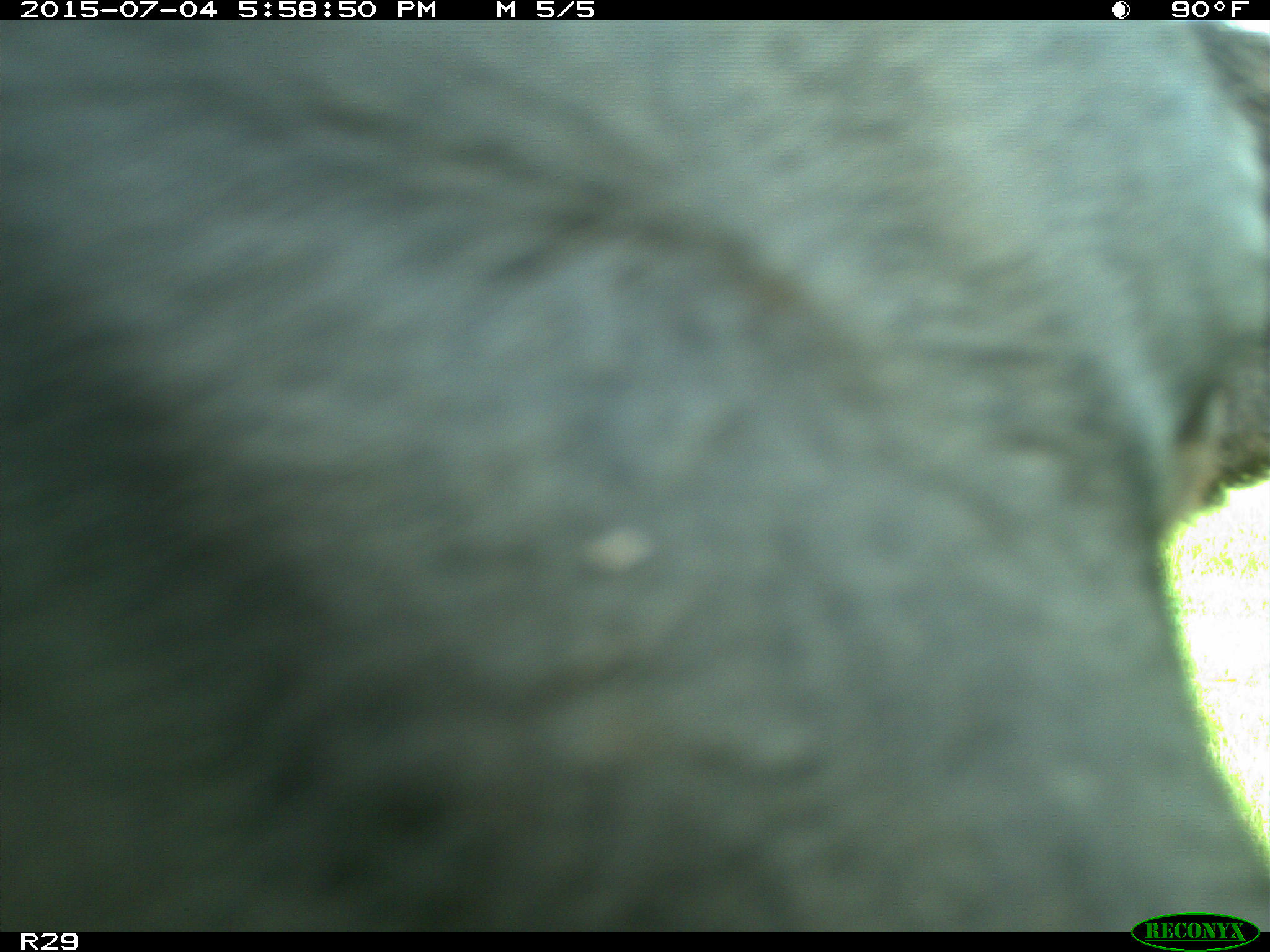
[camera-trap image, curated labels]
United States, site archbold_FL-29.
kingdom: Animalia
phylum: Chordata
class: Mammalia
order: Artiodactyla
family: Bovidae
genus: Bos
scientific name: Bos taurus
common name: domestic cow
Bos taurus (domestic cow).